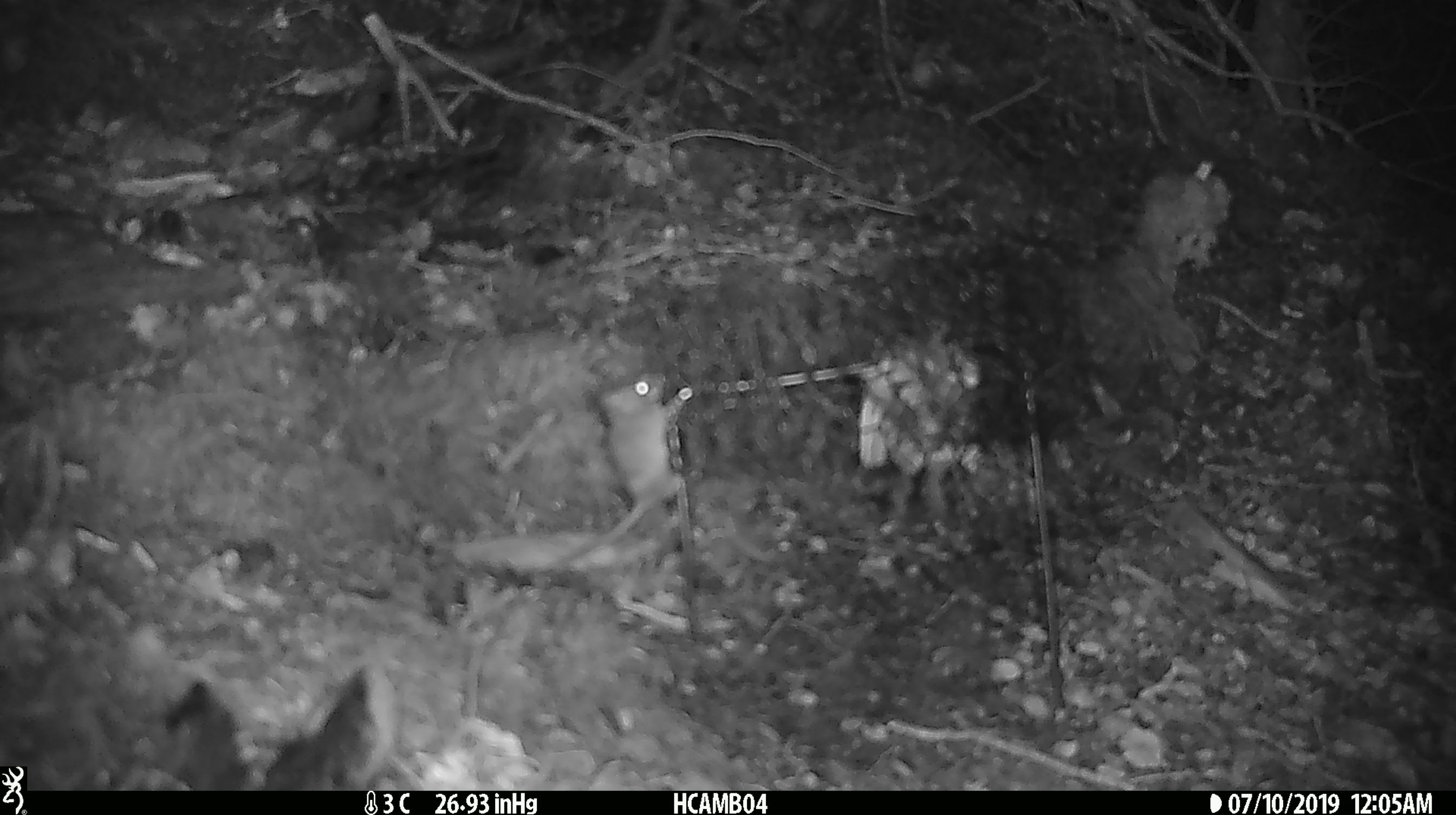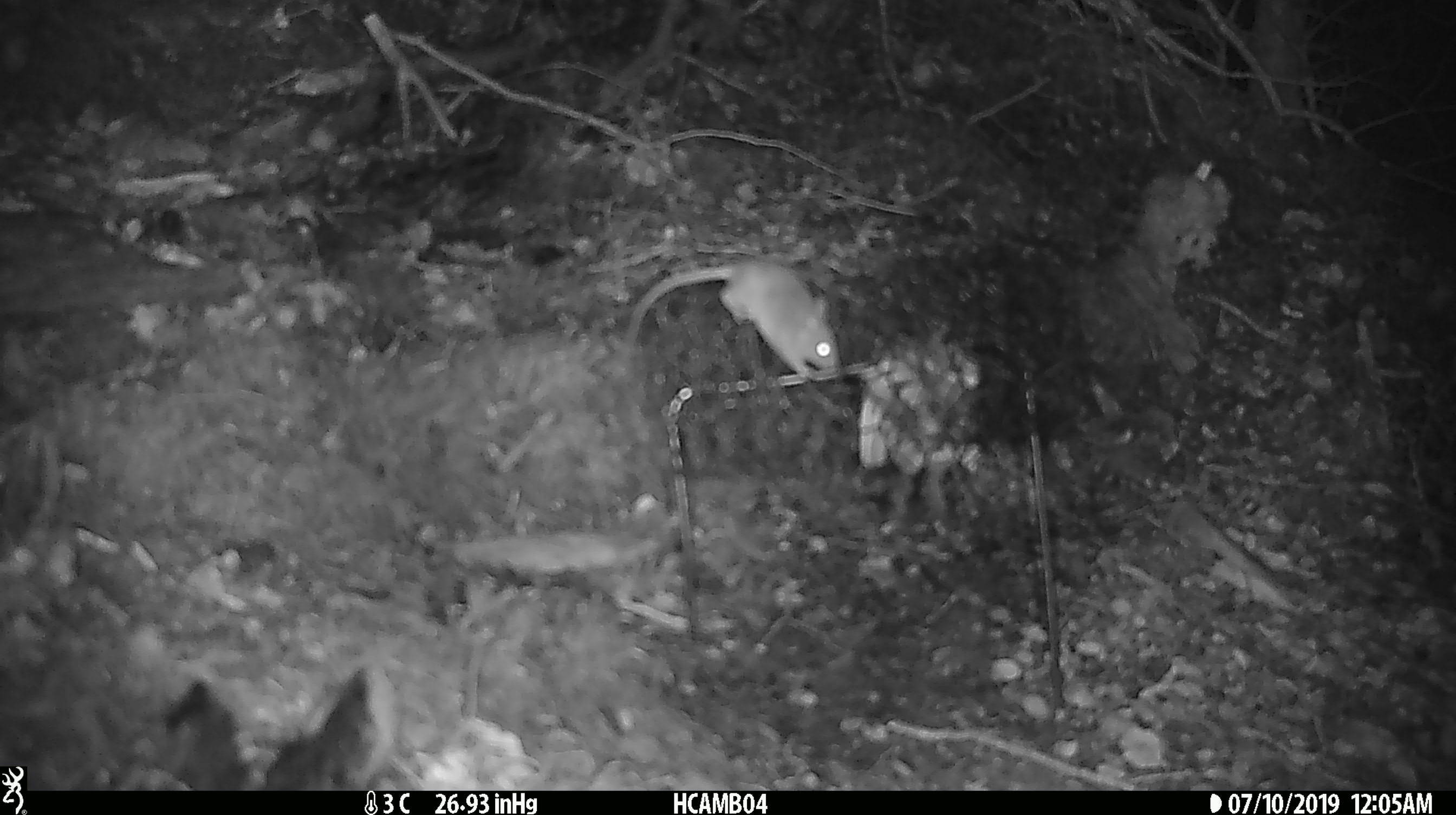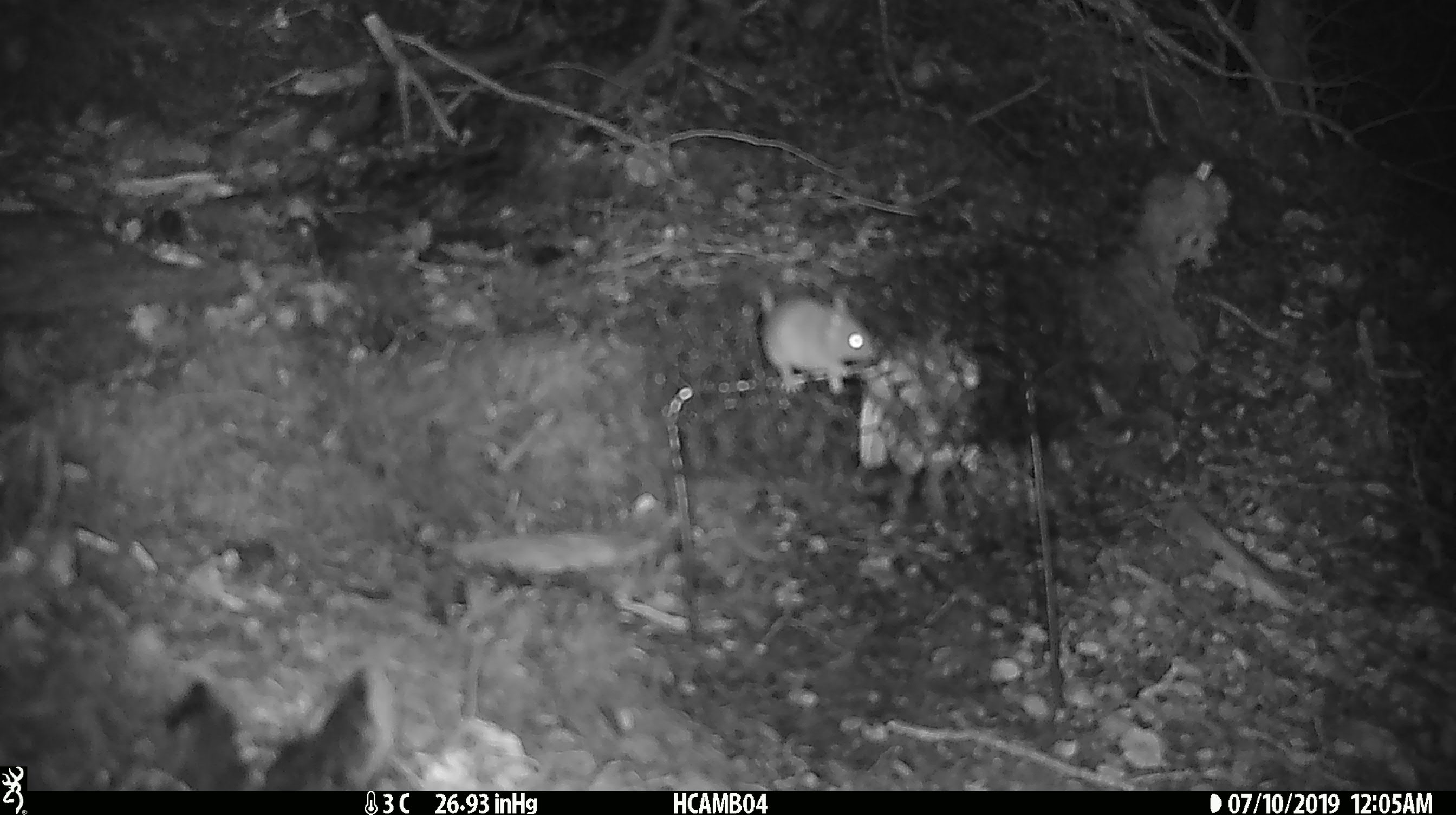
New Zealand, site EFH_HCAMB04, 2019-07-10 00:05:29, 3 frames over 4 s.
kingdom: Animalia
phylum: Chordata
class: Mammalia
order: Rodentia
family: Muridae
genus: Mus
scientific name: Mus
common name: mouse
Mouse (Mus).